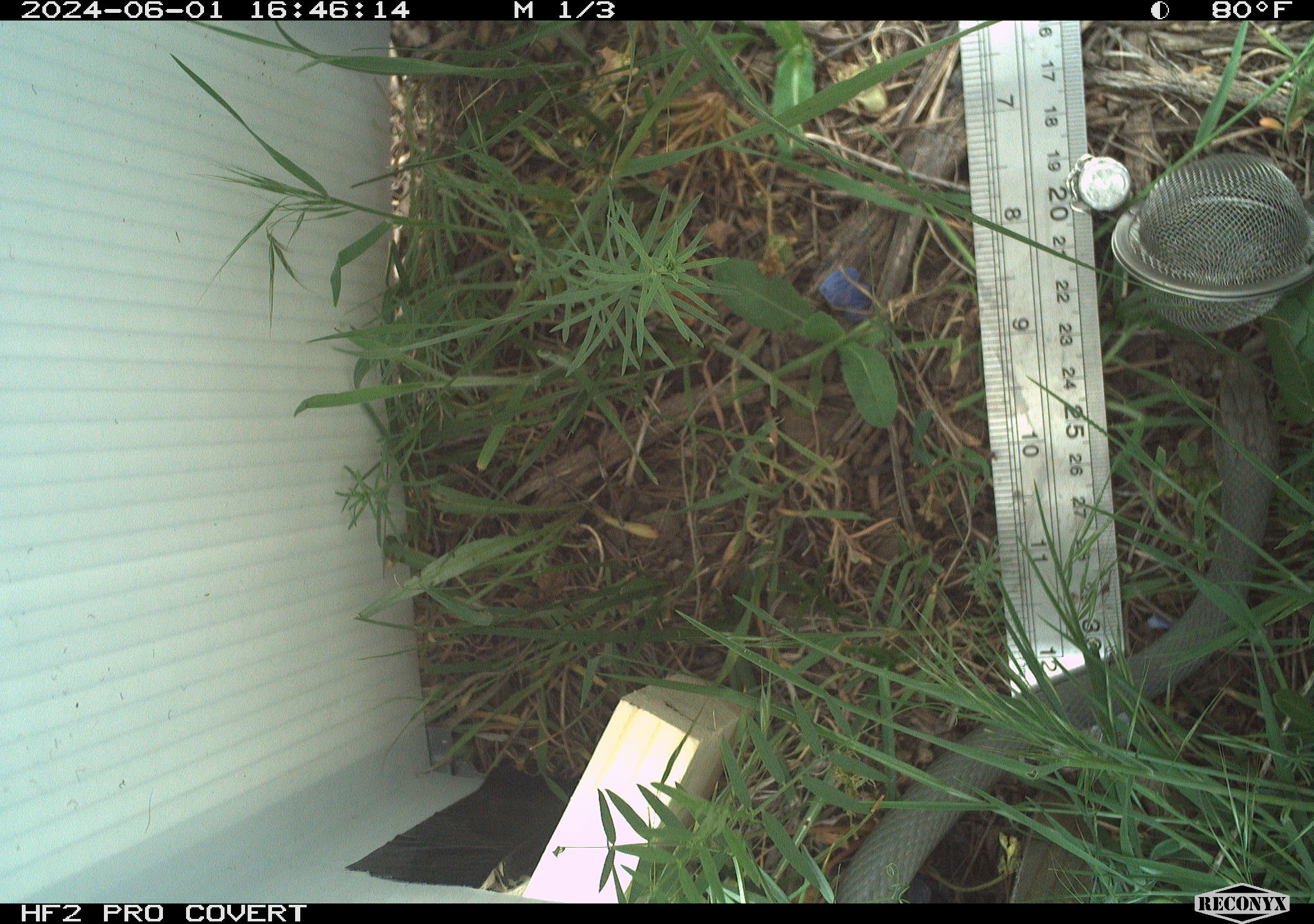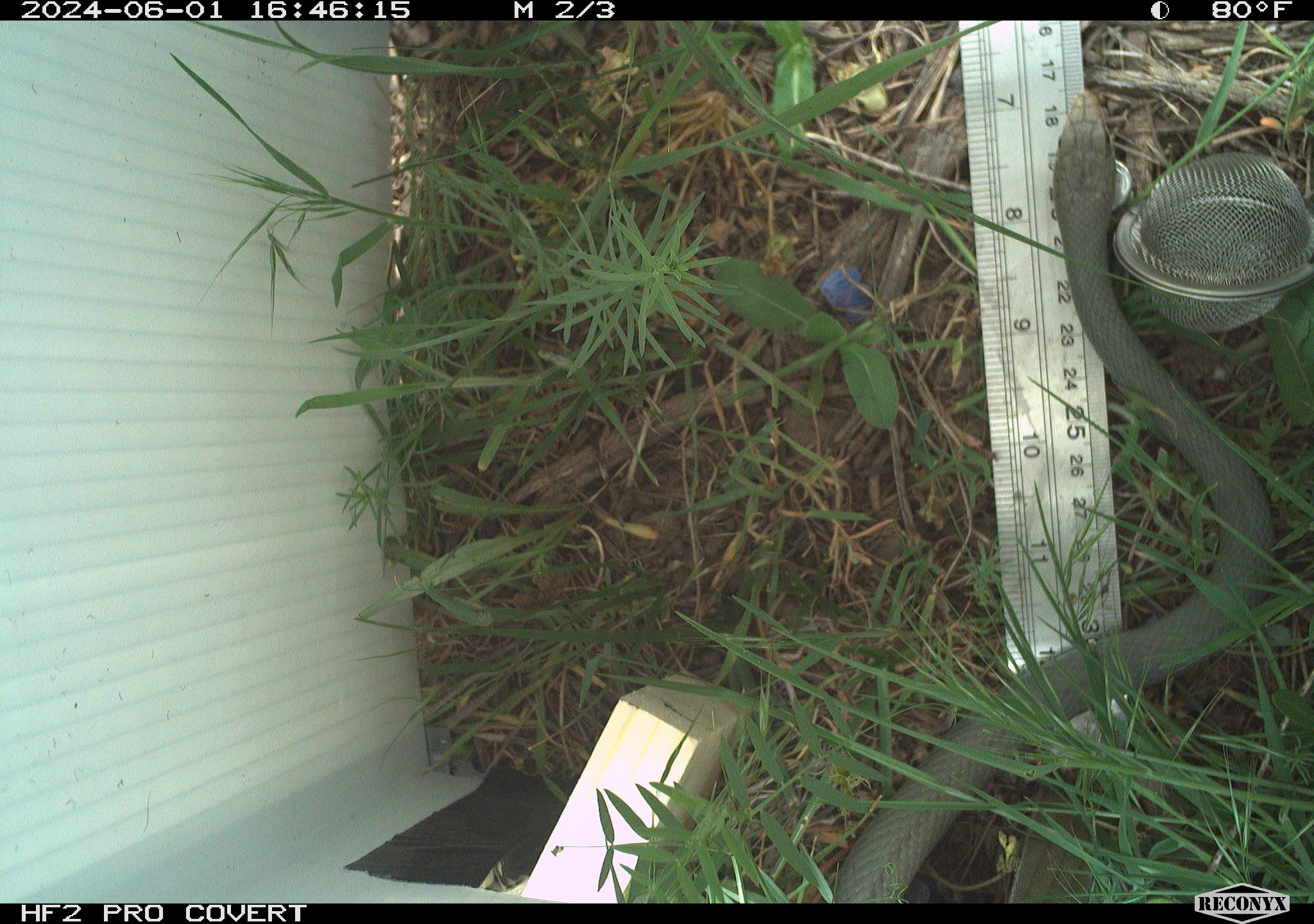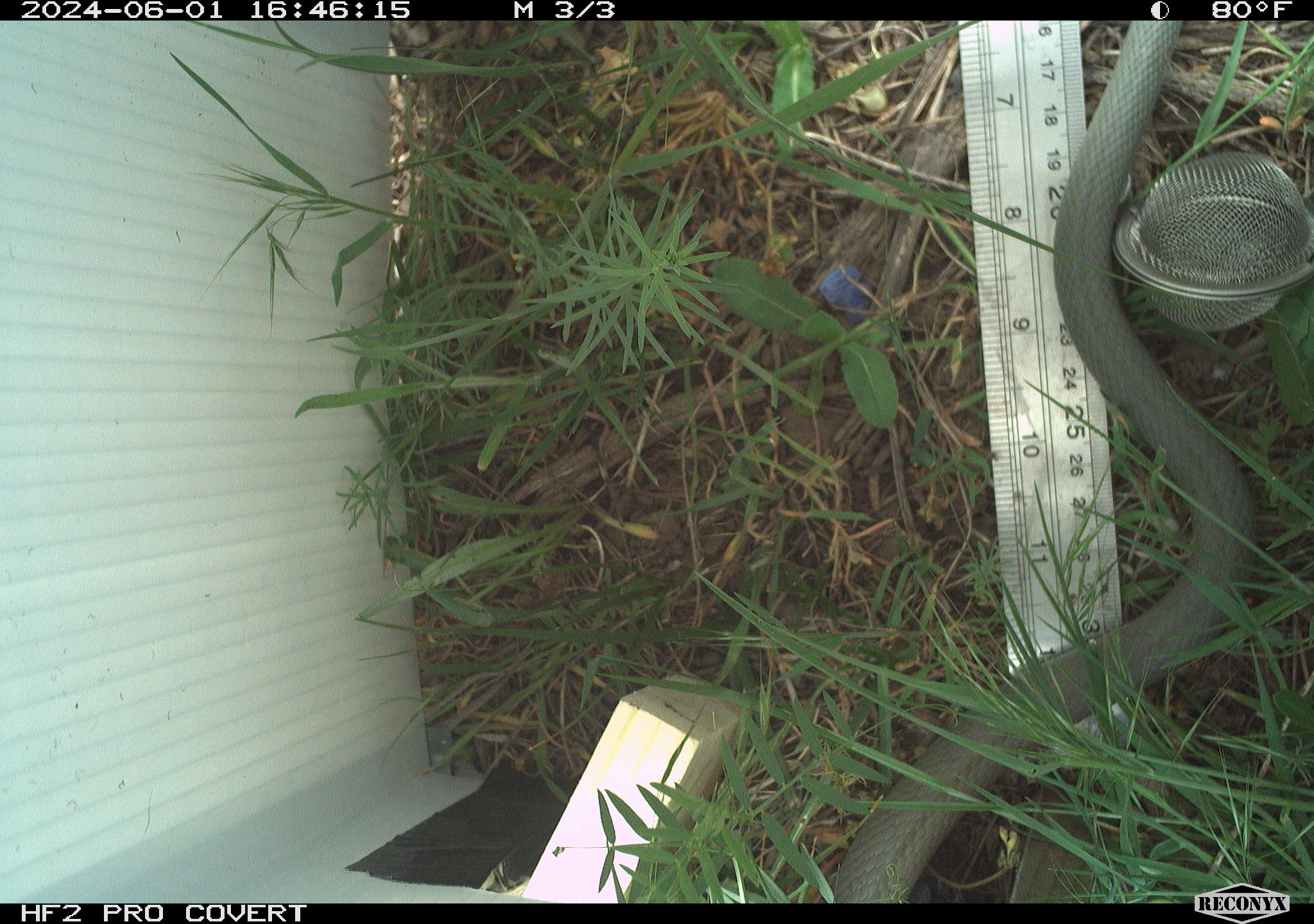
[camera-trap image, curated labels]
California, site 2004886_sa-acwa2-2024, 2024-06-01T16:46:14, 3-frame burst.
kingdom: Animalia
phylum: Chordata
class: Reptilia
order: Squamata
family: Colubridae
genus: Coluber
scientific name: Coluber constrictor mormon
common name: western yellow-bellied racer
Western yellow-bellied racer (Coluber constrictor mormon).